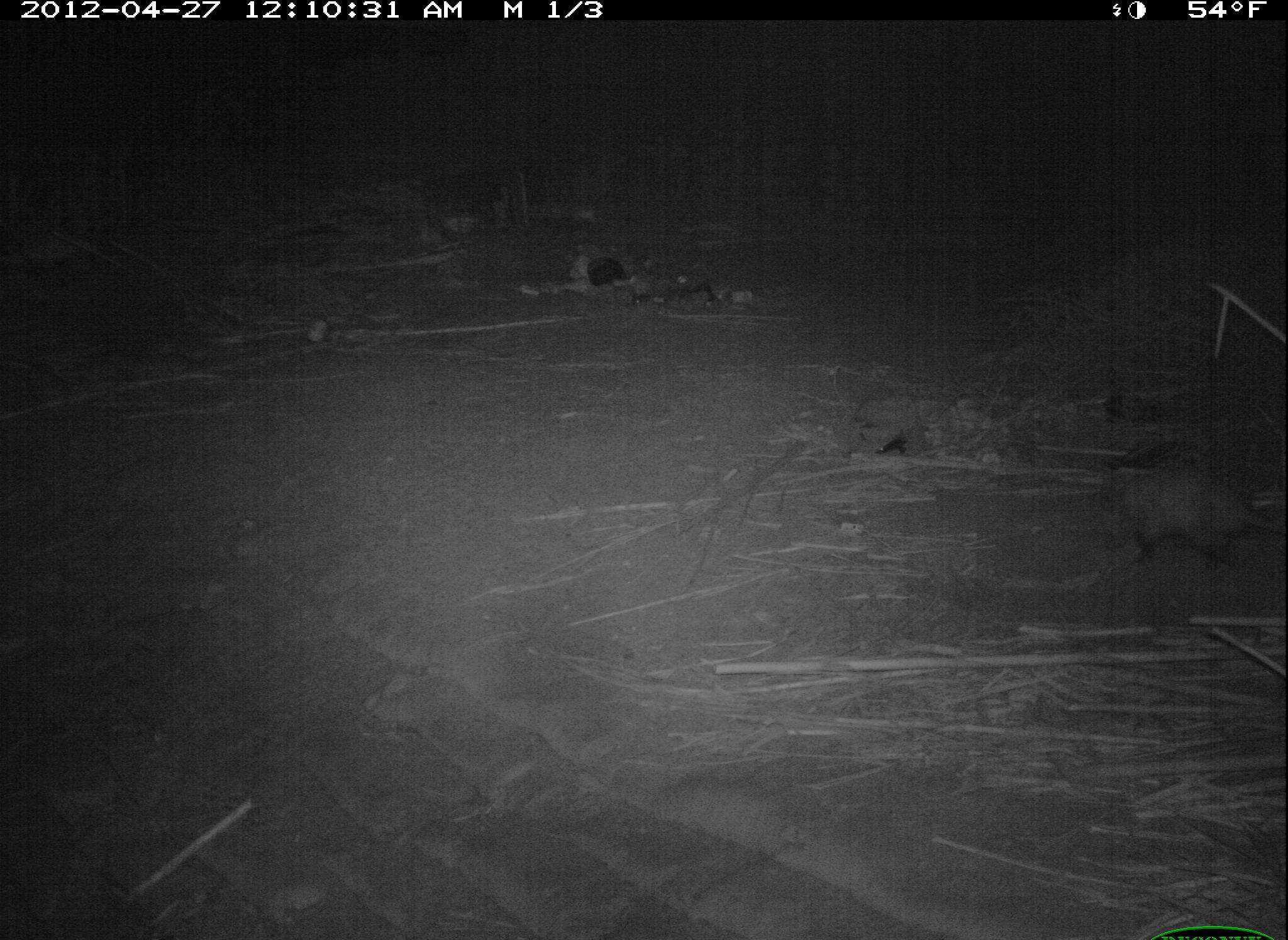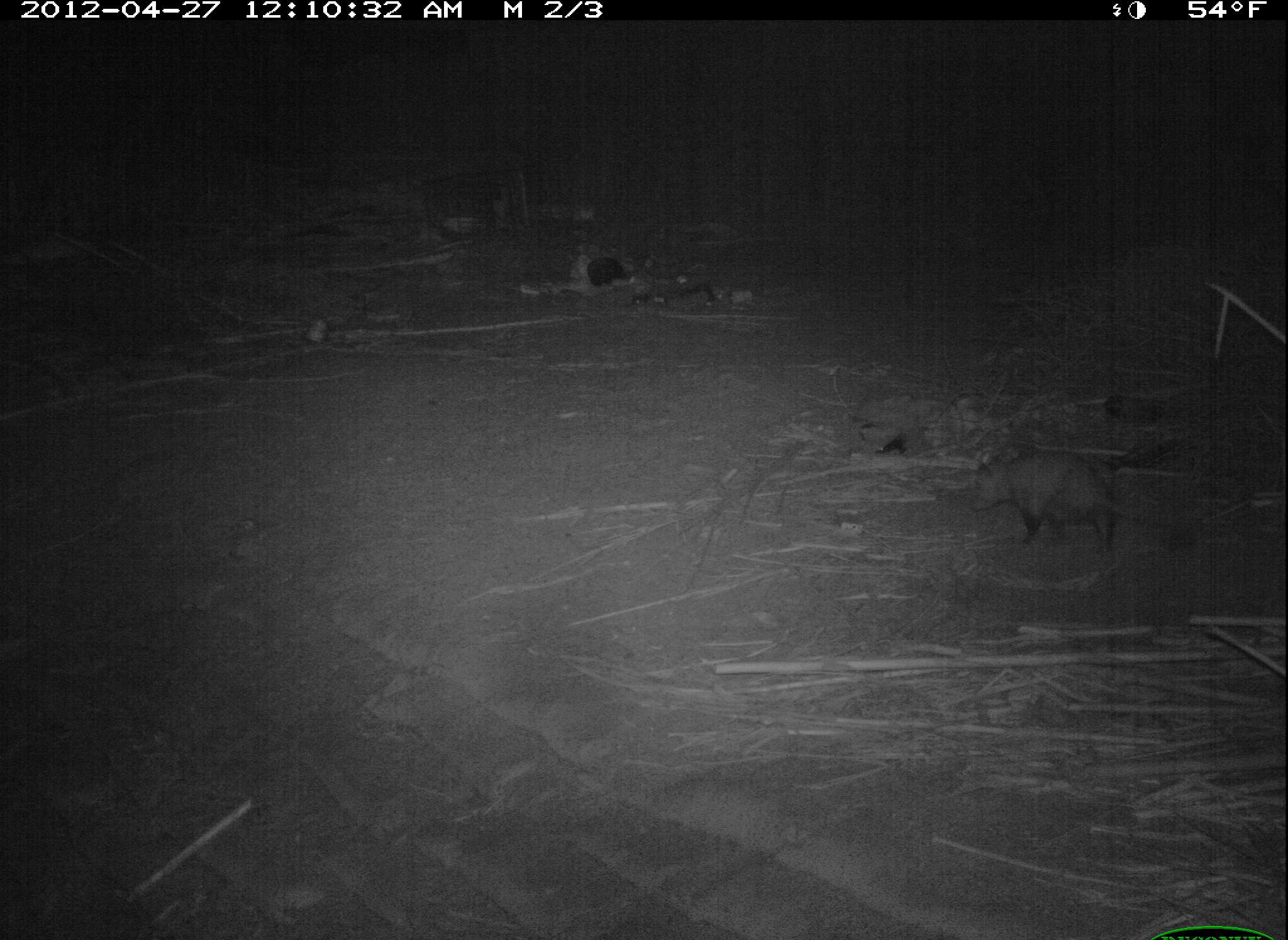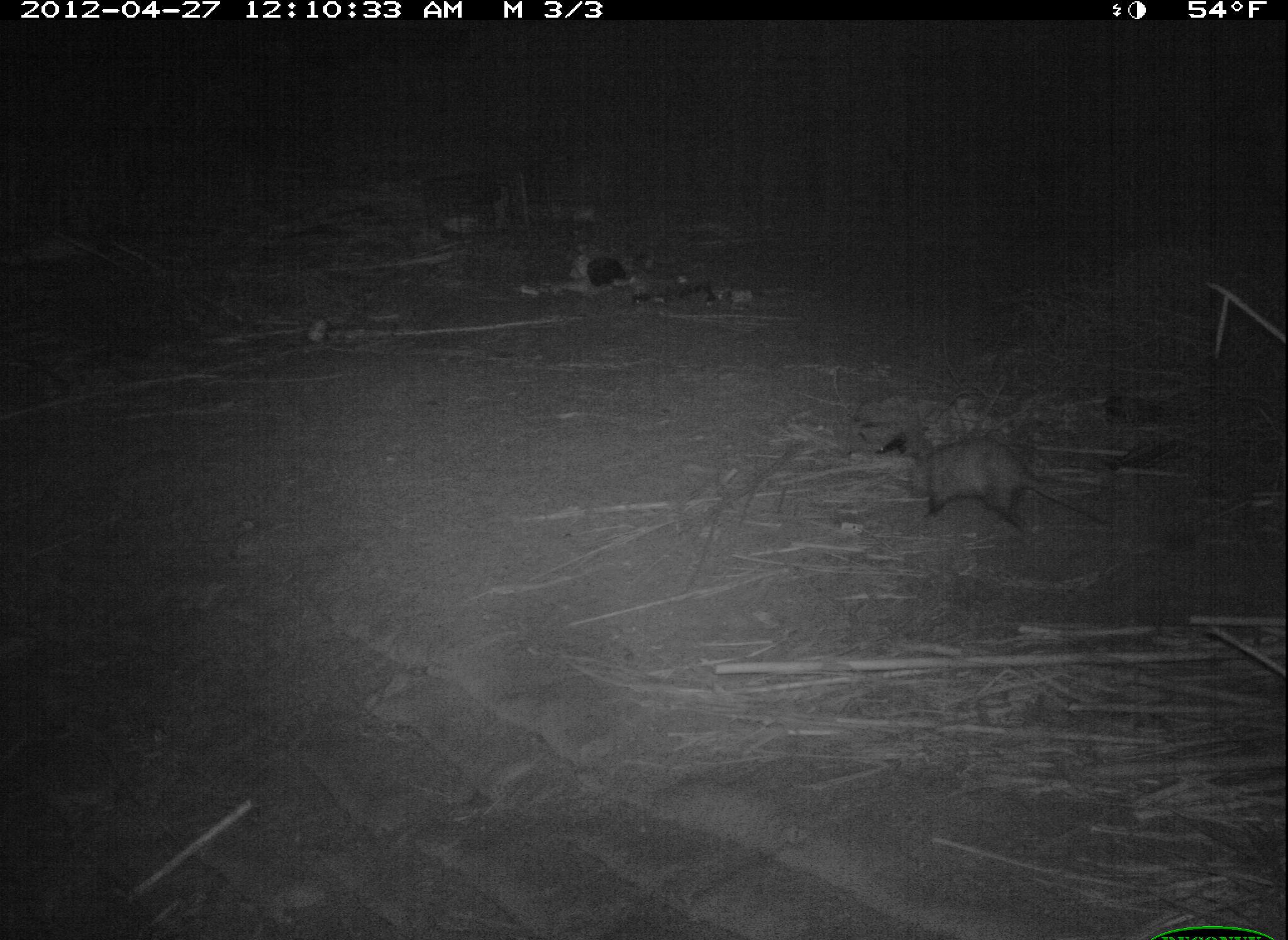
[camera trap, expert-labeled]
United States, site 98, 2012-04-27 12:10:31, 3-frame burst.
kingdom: Animalia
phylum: Chordata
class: Mammalia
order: Didelphimorphia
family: Didelphidae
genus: Didelphis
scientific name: Didelphis virginiana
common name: virginia opossum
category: opossum